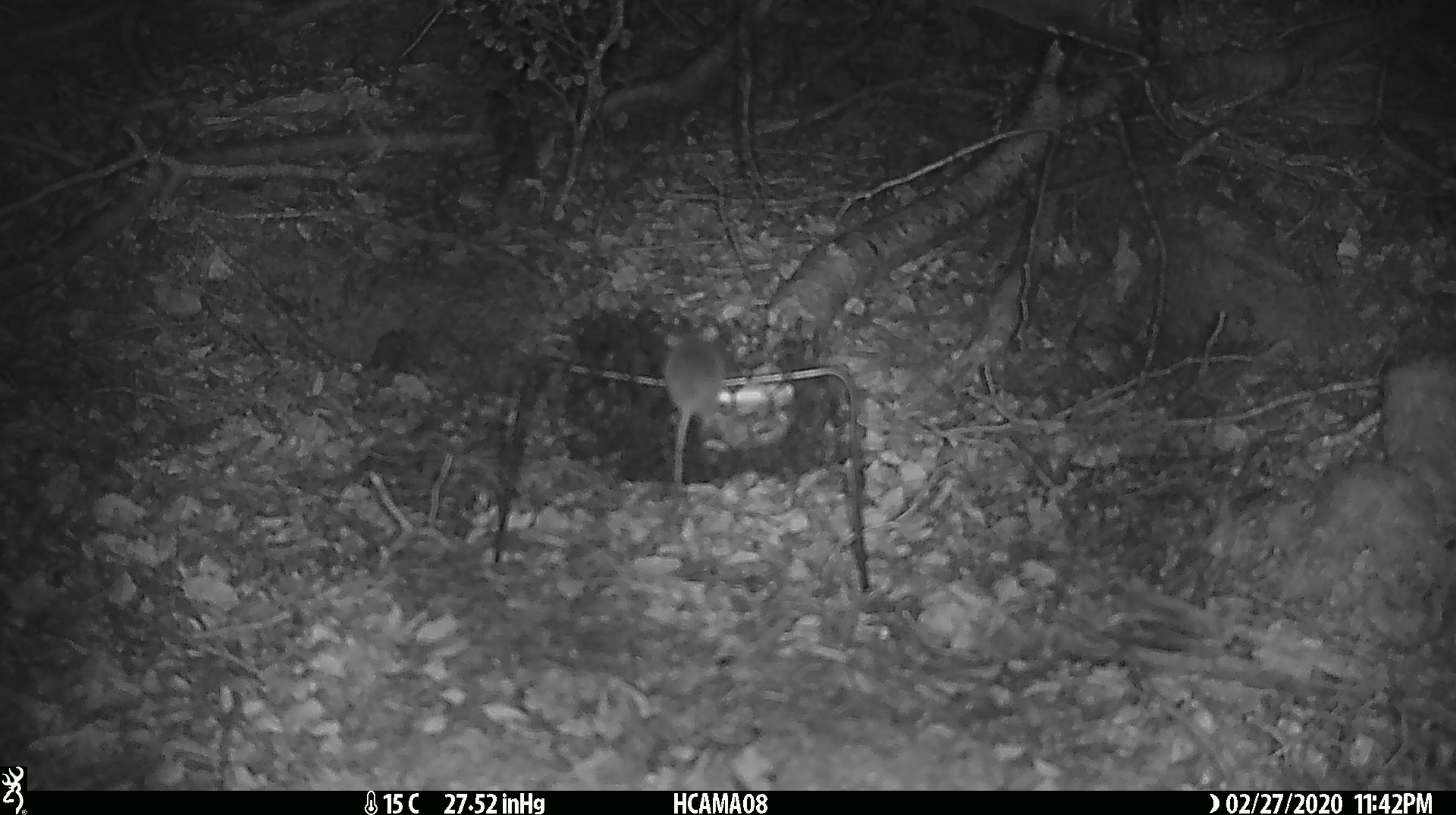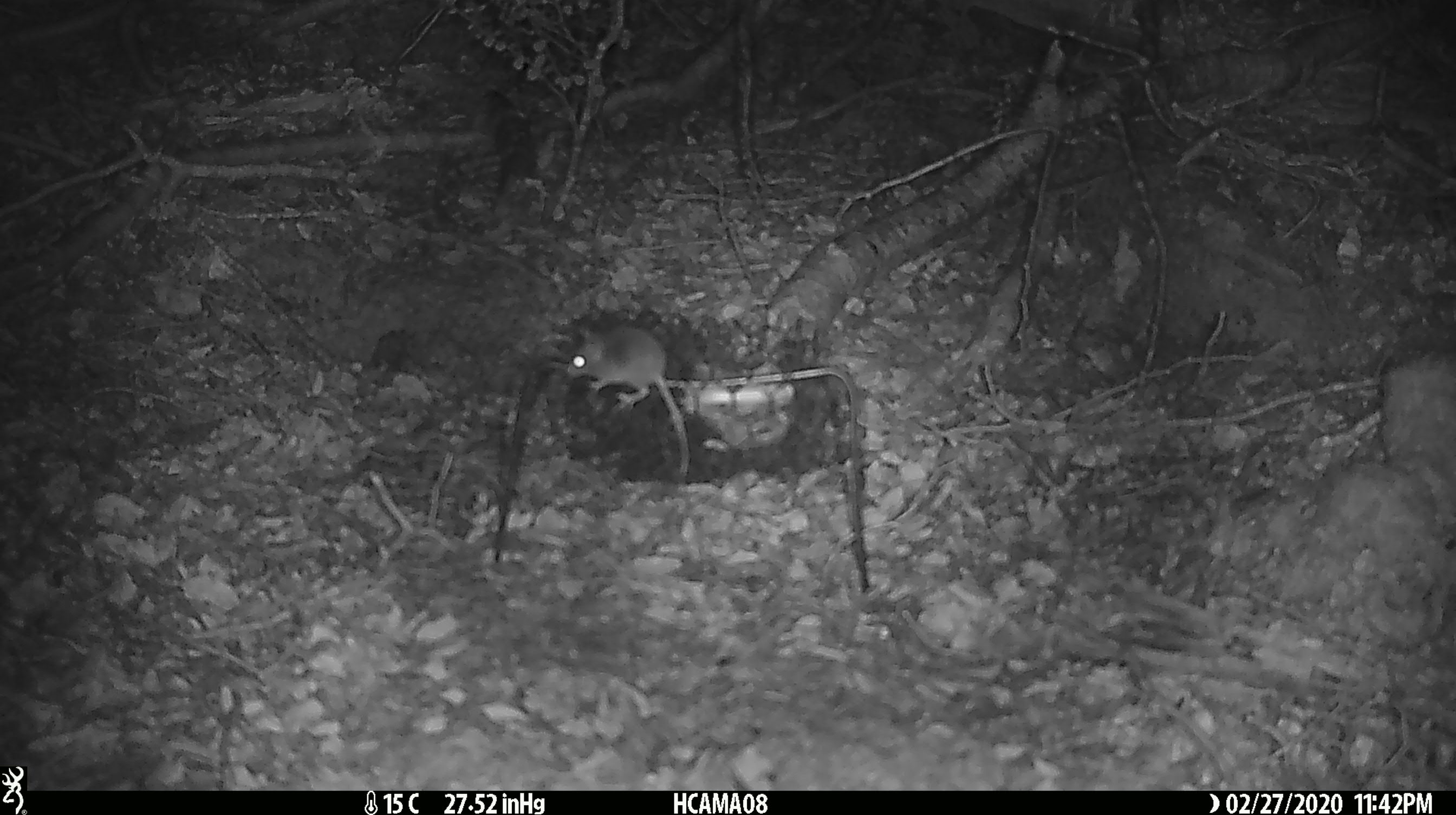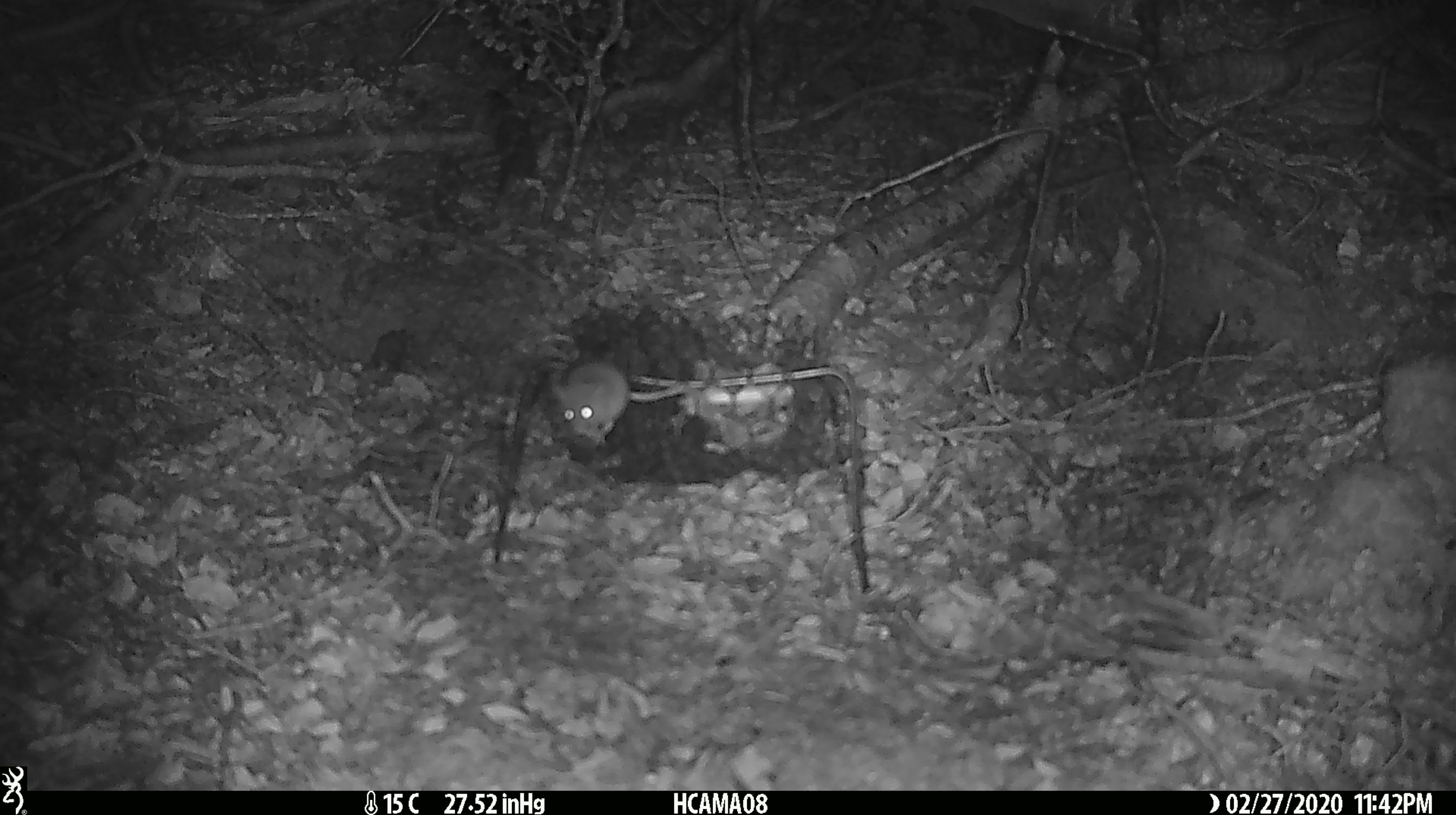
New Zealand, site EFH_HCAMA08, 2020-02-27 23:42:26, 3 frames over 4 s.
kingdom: Animalia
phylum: Chordata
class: Mammalia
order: Rodentia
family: Muridae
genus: Mus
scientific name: Mus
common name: mouse